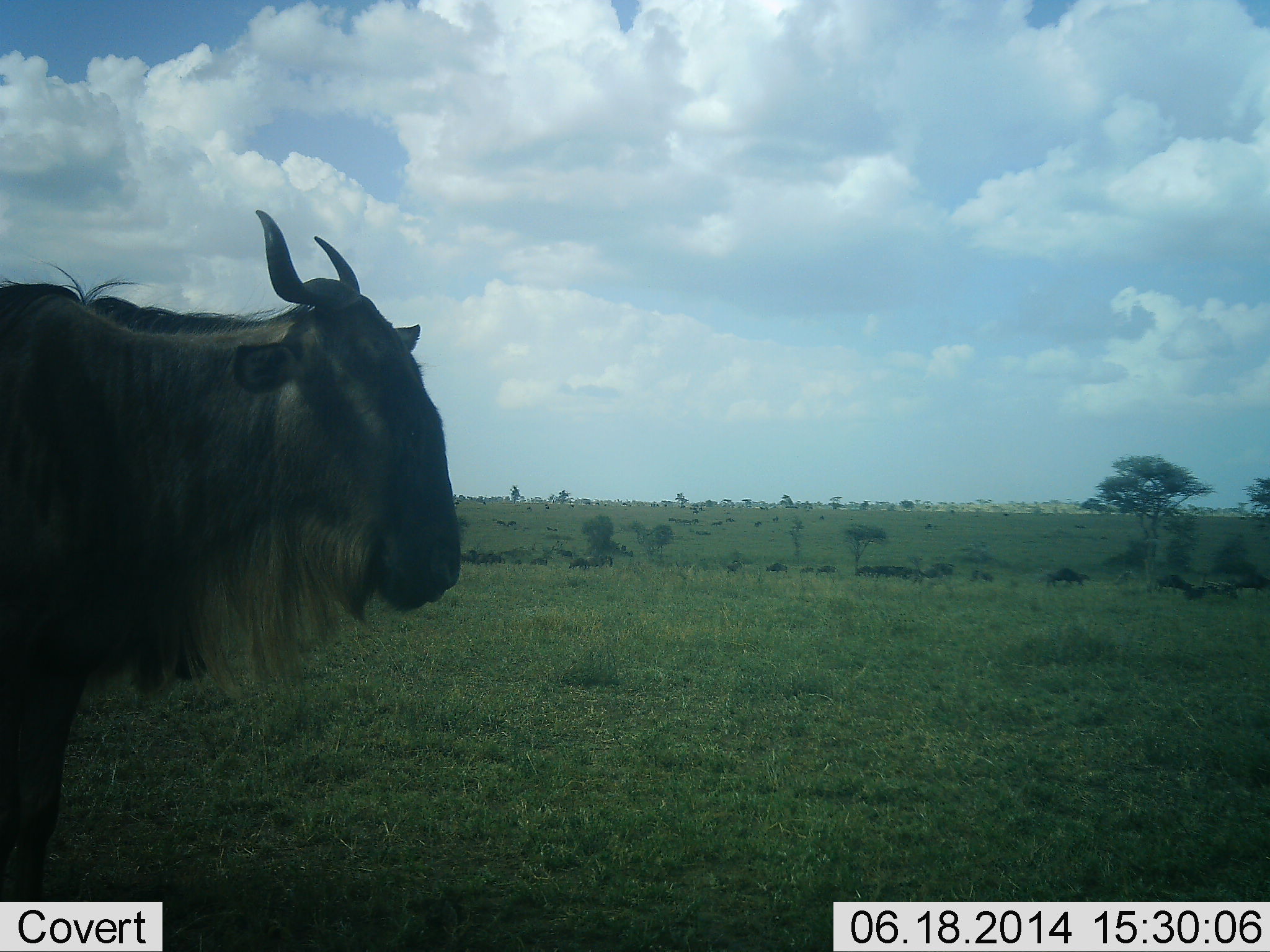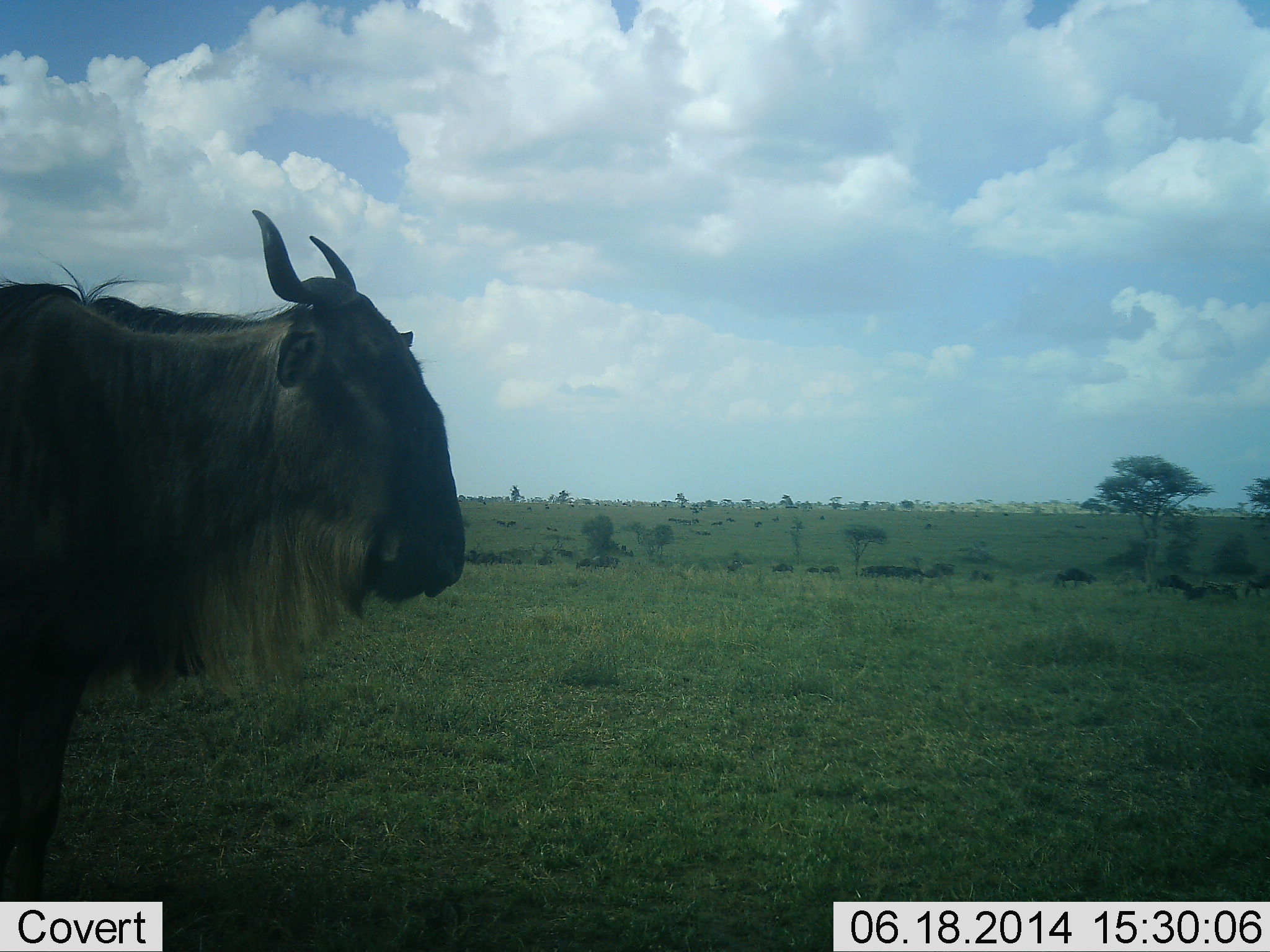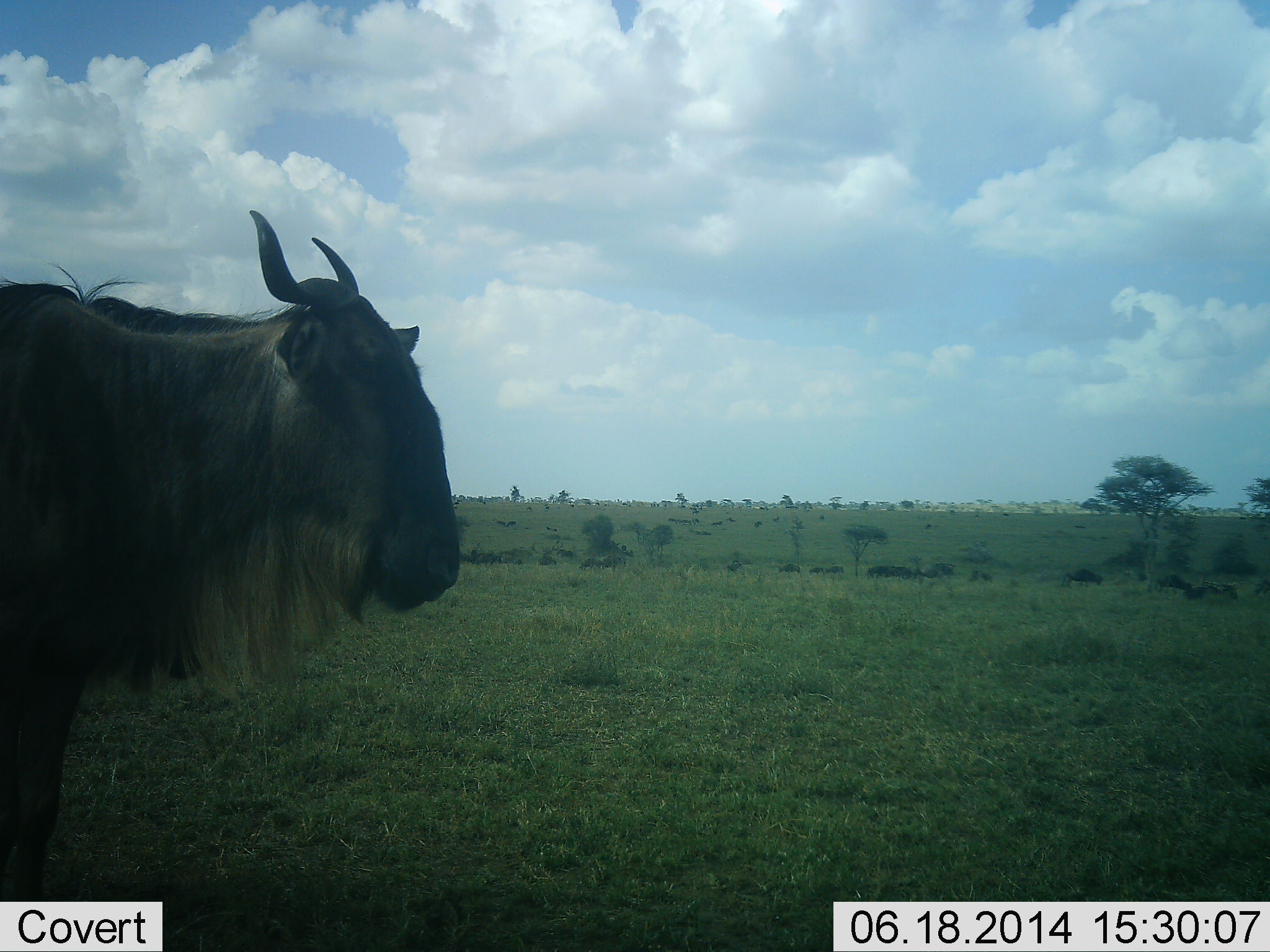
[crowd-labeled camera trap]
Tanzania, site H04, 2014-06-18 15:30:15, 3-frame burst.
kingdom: Animalia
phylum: Chordata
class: Mammalia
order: Artiodactyla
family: Bovidae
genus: Connochaetes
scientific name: Connochaetes taurinus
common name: blue wildebeest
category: wildebeest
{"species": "wildebeest (blue wildebeest) (Connochaetes taurinus)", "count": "1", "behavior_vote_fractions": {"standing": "80%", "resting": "0%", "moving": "50%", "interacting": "0%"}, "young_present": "0%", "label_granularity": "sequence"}